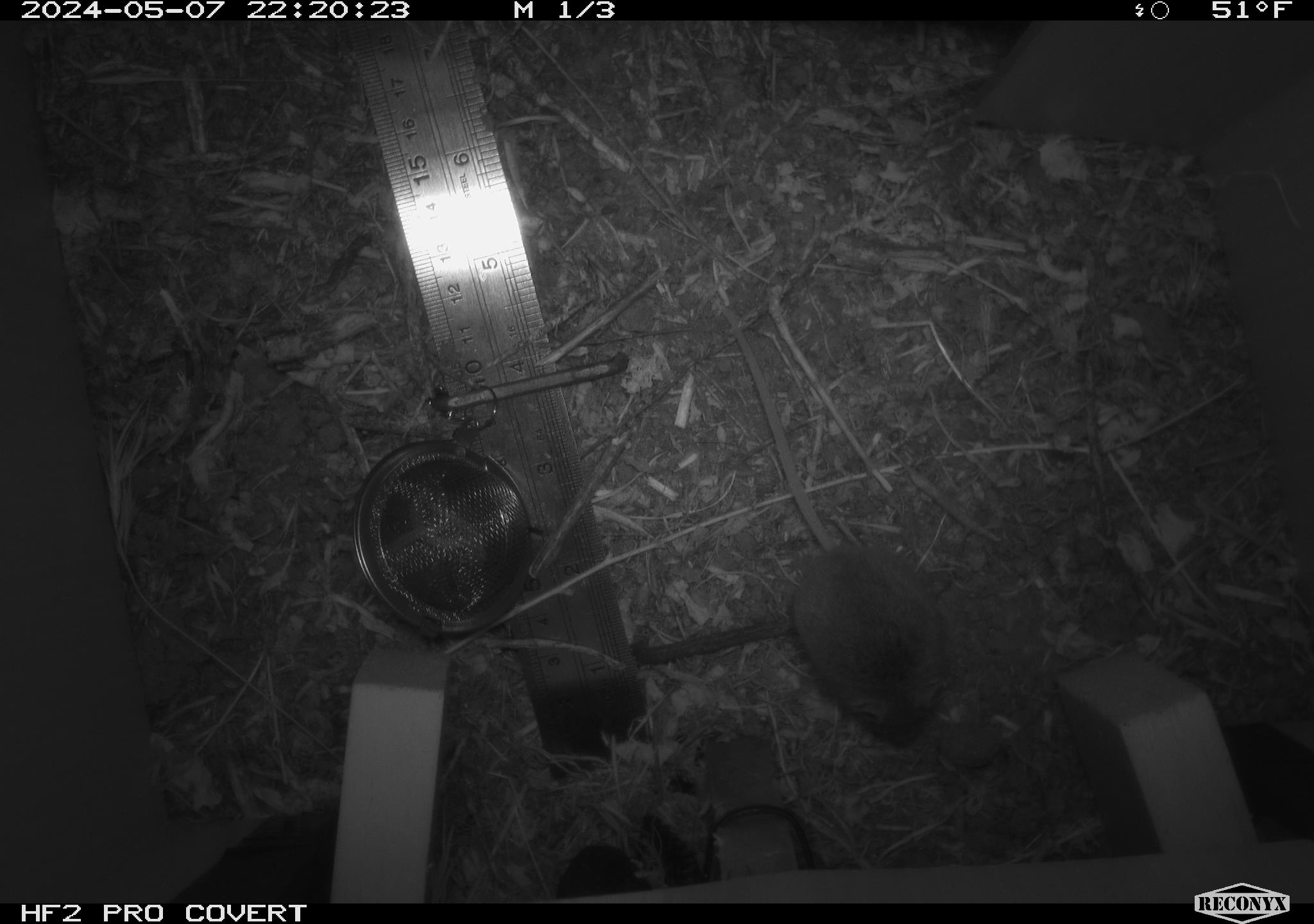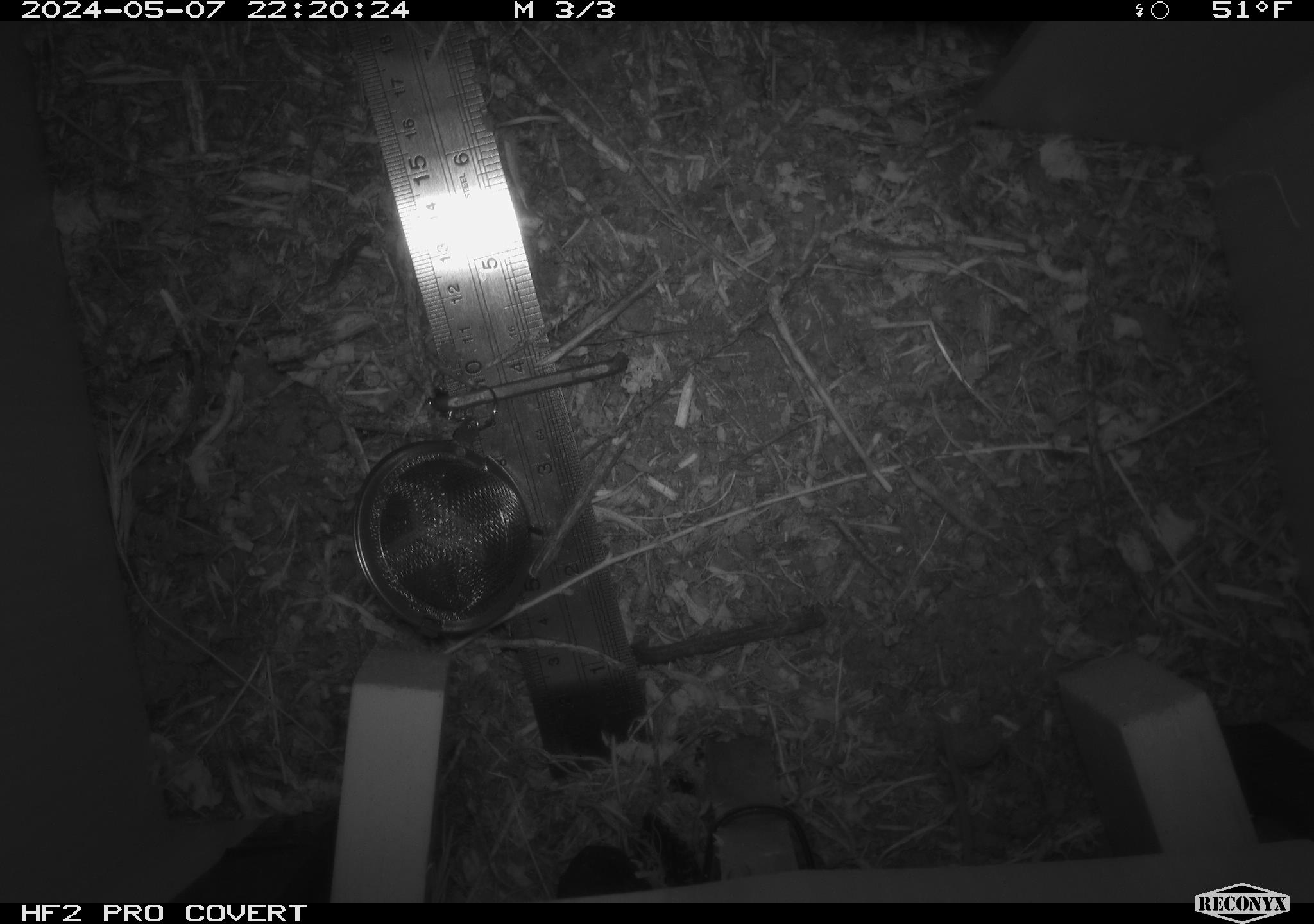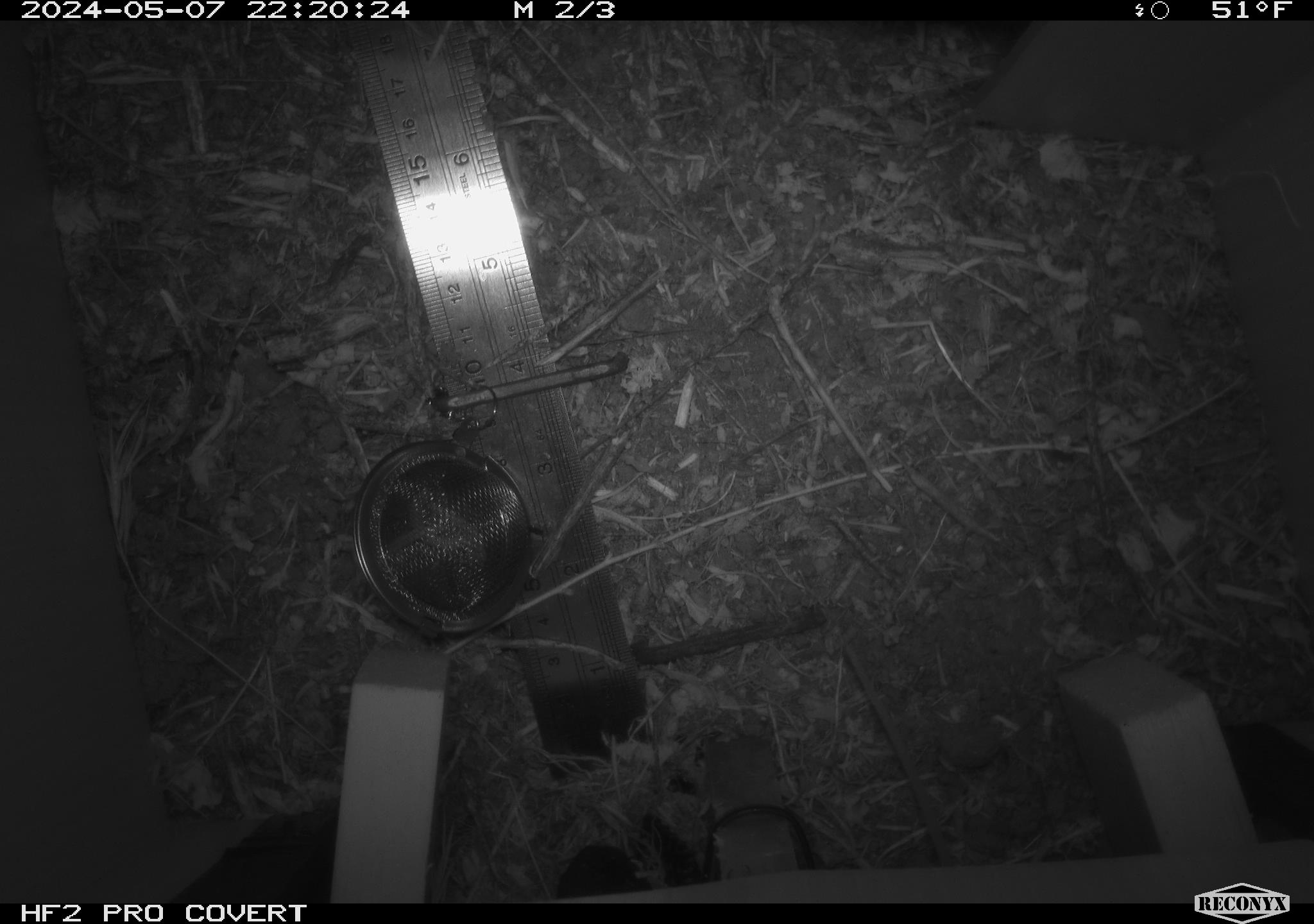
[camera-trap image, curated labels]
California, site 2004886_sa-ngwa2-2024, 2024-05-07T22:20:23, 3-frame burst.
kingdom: Animalia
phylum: Chordata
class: Mammalia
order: Rodentia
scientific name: Rodentia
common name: mouse species